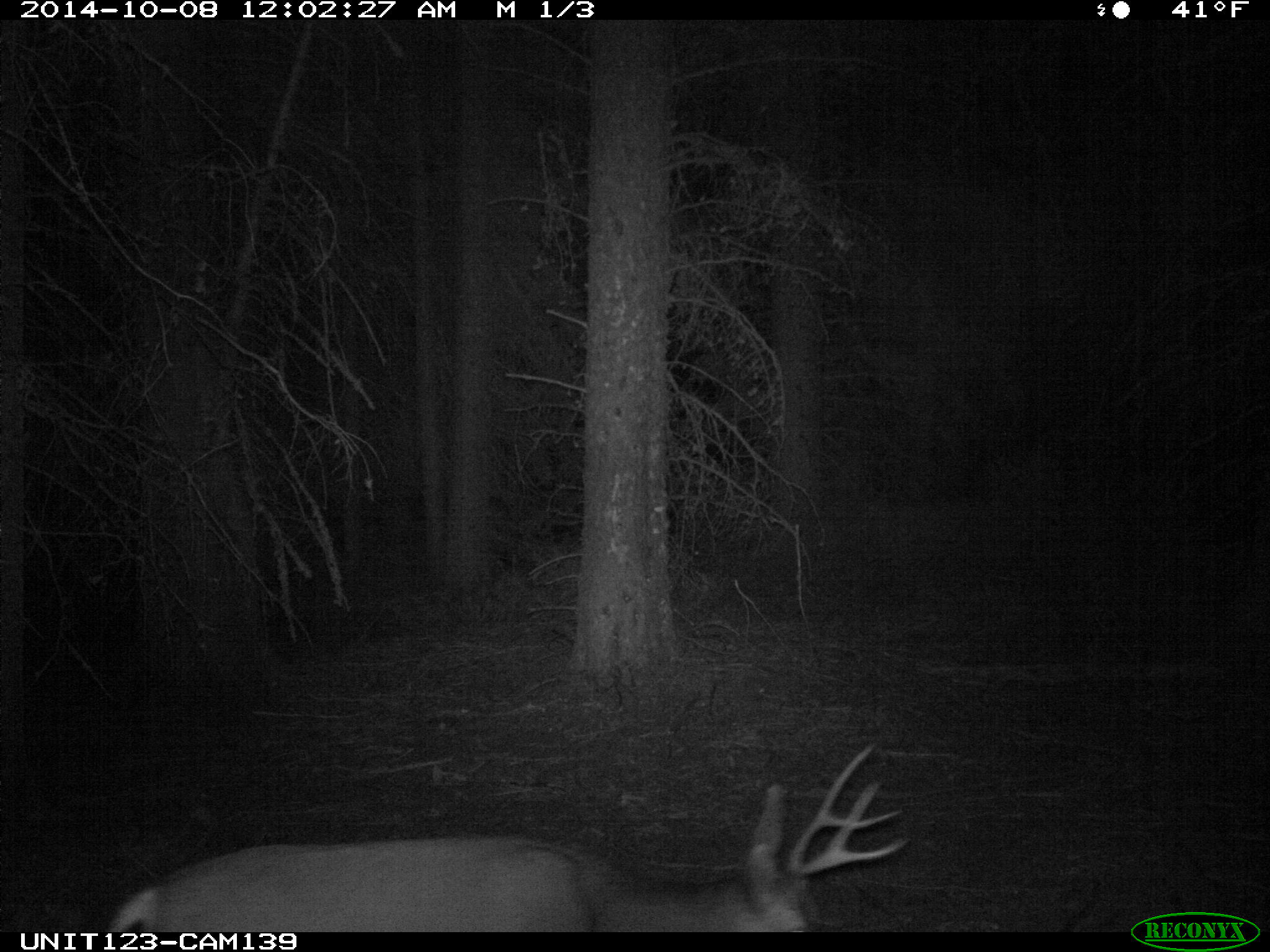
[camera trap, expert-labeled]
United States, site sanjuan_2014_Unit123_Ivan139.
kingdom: Animalia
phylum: Chordata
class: Mammalia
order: Artiodactyla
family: Cervidae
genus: Odocoileus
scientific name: Odocoileus hemionus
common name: mule deer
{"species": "Odocoileus hemionus (mule deer)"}